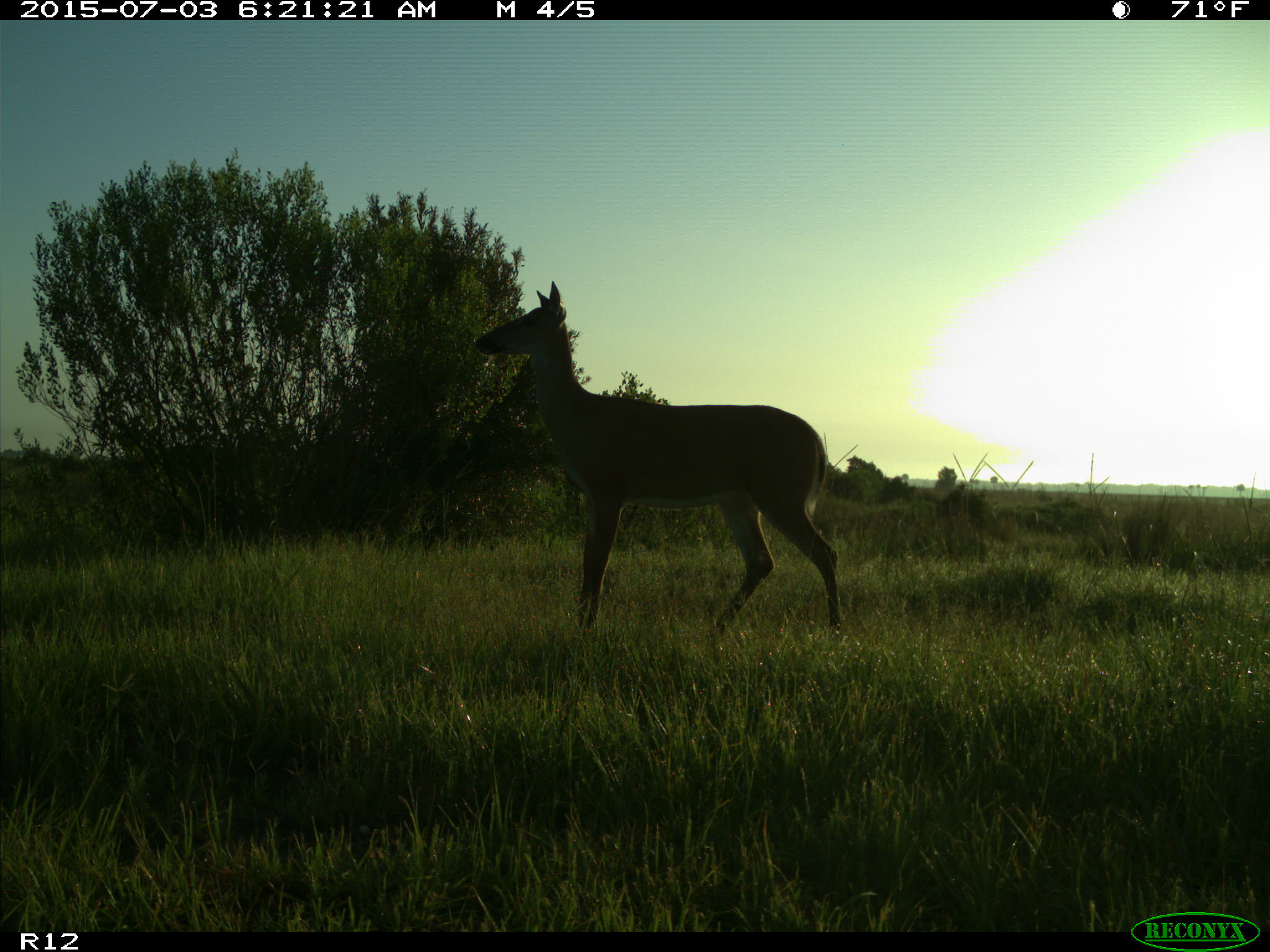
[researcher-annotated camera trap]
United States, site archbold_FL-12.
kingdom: Animalia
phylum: Chordata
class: Mammalia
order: Artiodactyla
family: Cervidae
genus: Odocoileus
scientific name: Odocoileus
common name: deer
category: unidentified deer